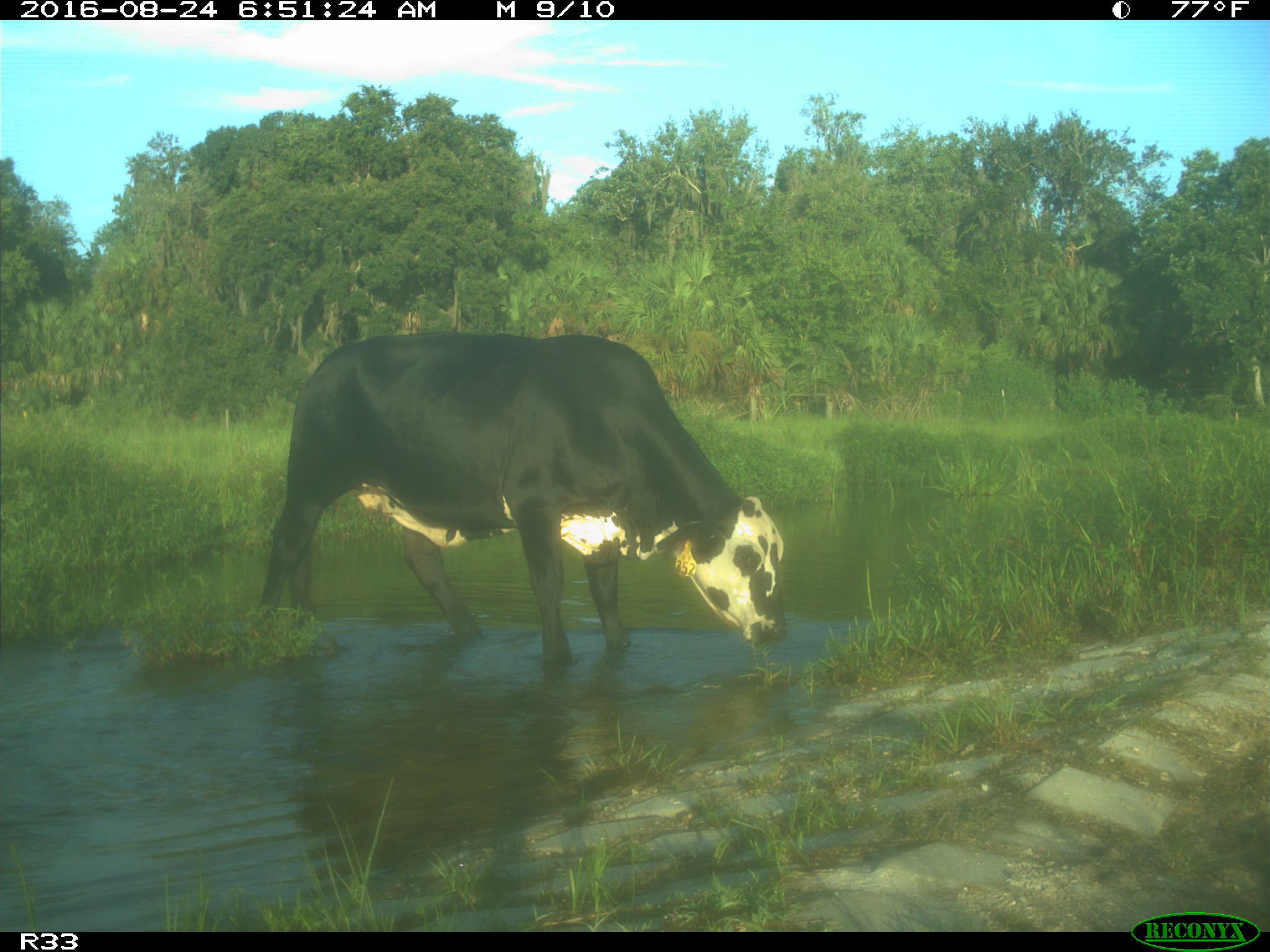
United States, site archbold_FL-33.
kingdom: Animalia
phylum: Chordata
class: Mammalia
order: Artiodactyla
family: Bovidae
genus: Bos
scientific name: Bos taurus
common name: domestic cow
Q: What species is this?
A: Bos taurus (domestic cow).